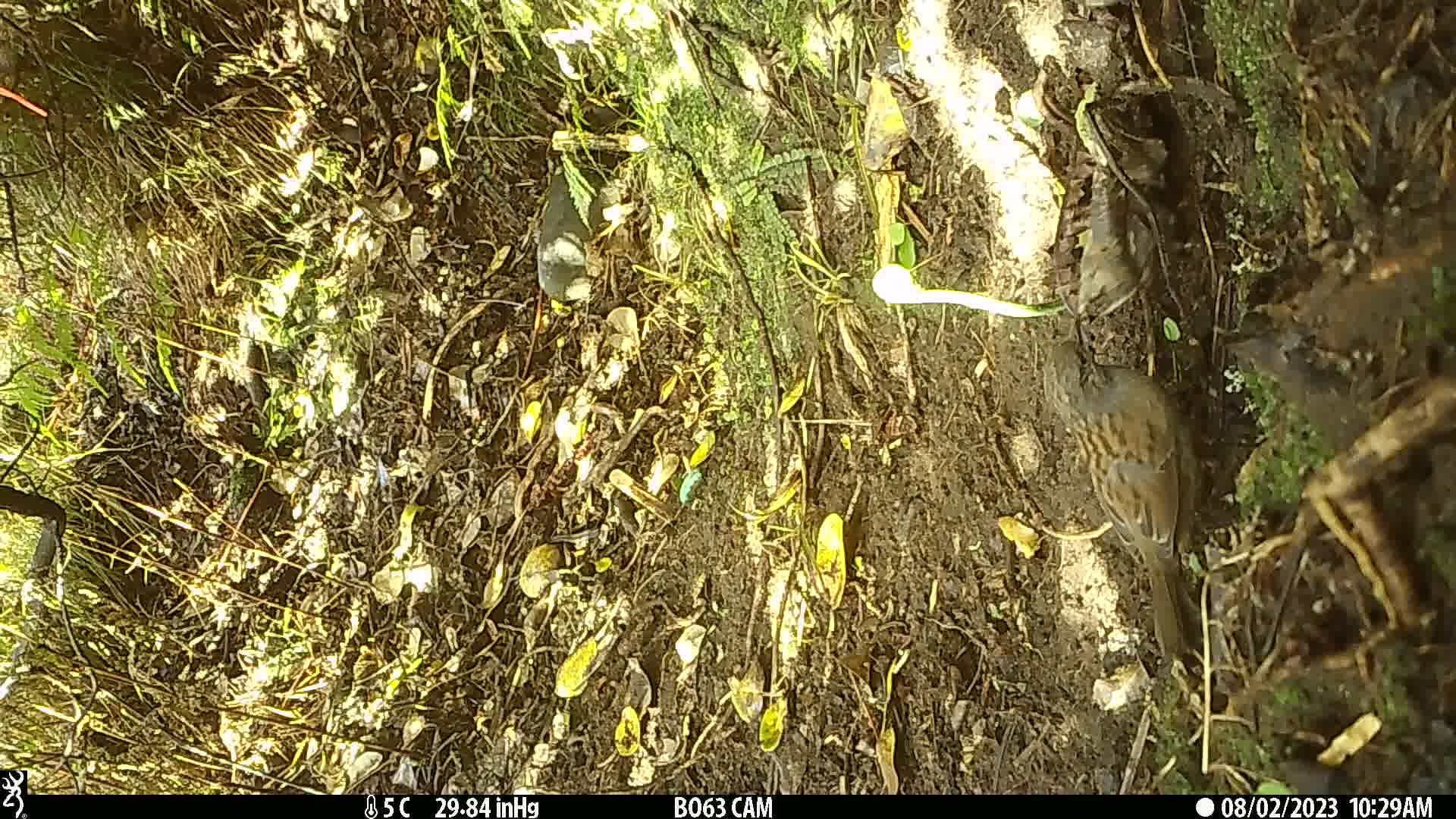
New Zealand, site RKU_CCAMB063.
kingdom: Animalia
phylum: Chordata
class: Aves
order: Passeriformes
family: Prunellidae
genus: Prunella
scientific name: Prunella modularis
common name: dunnock